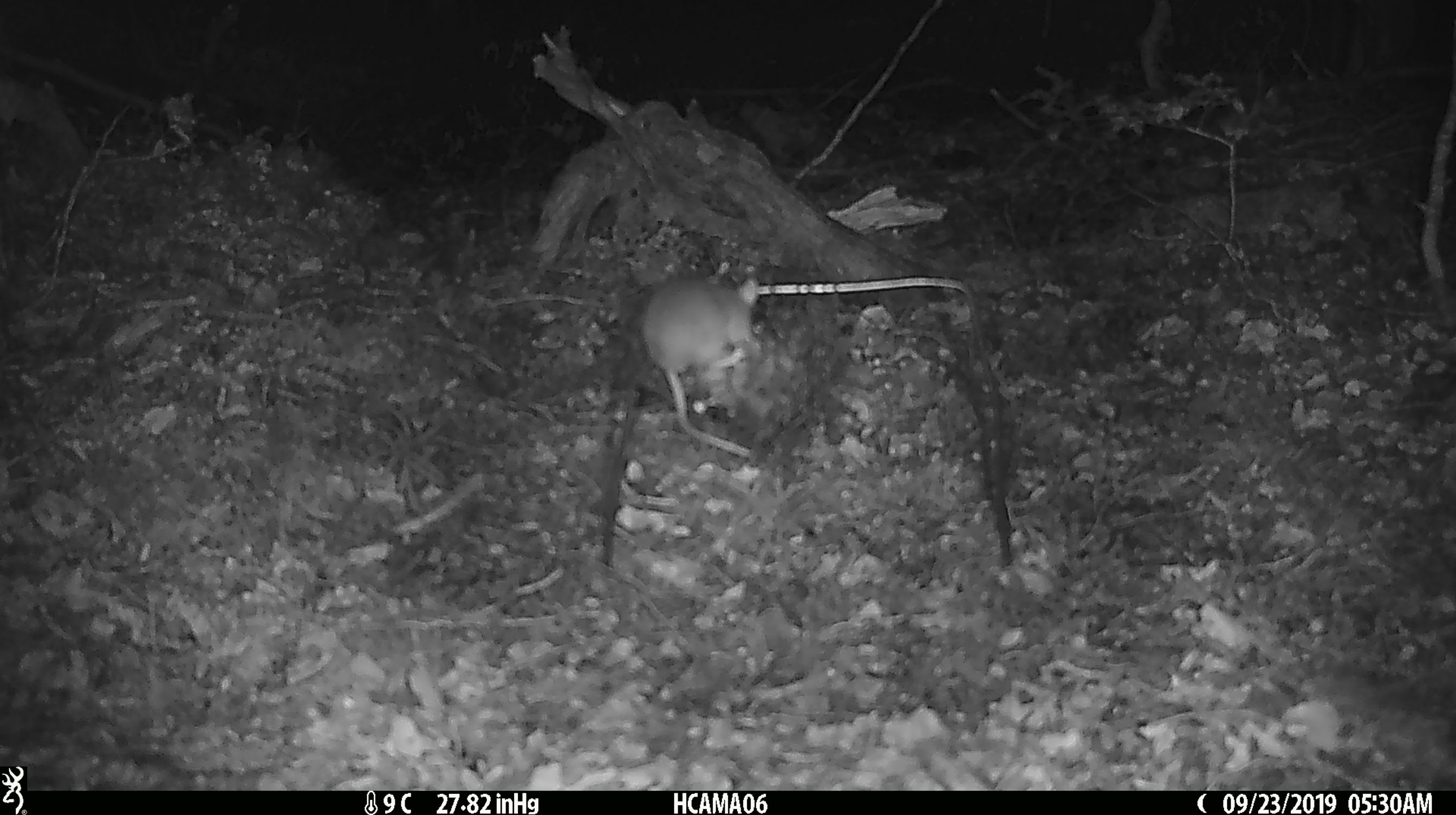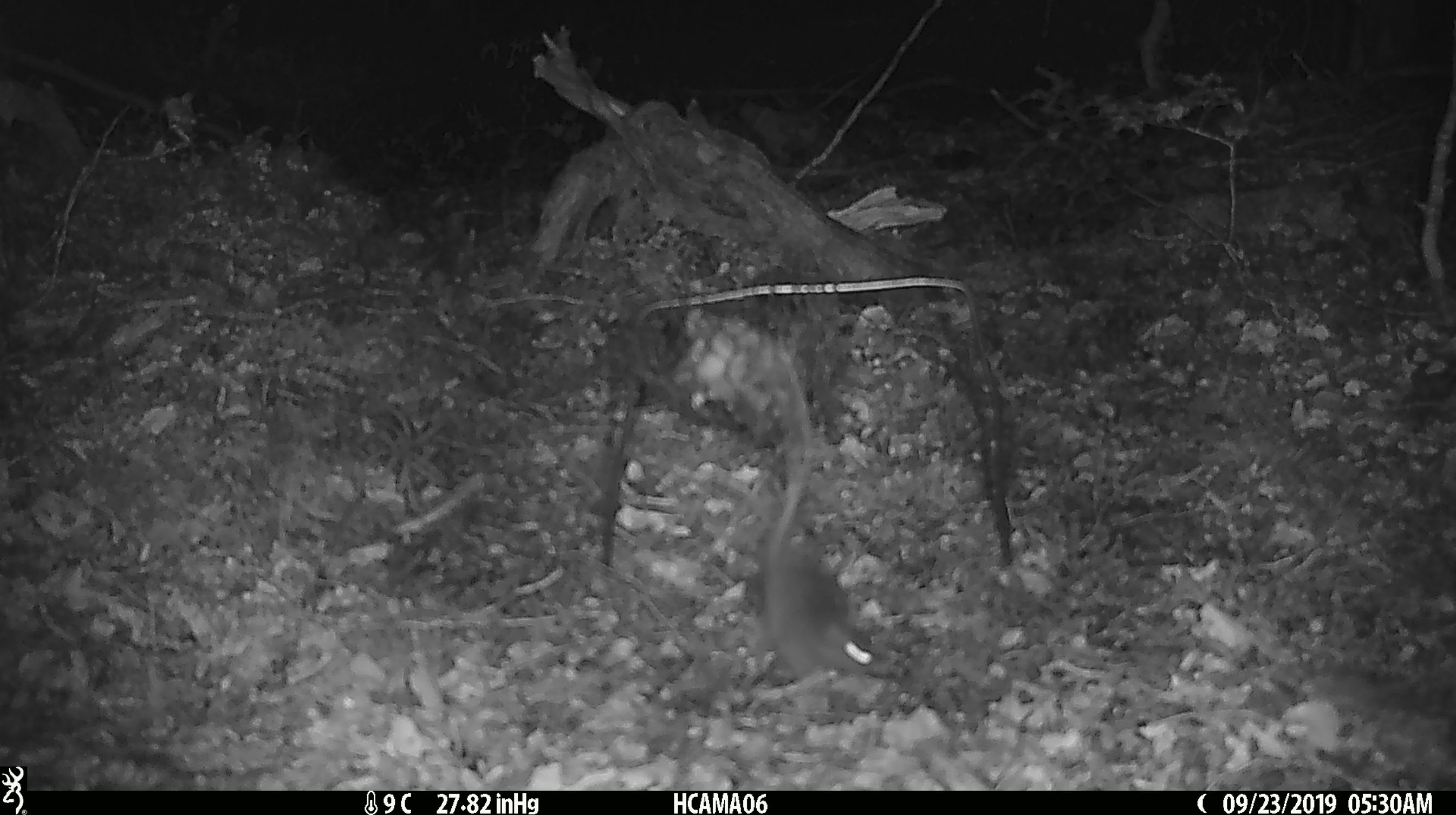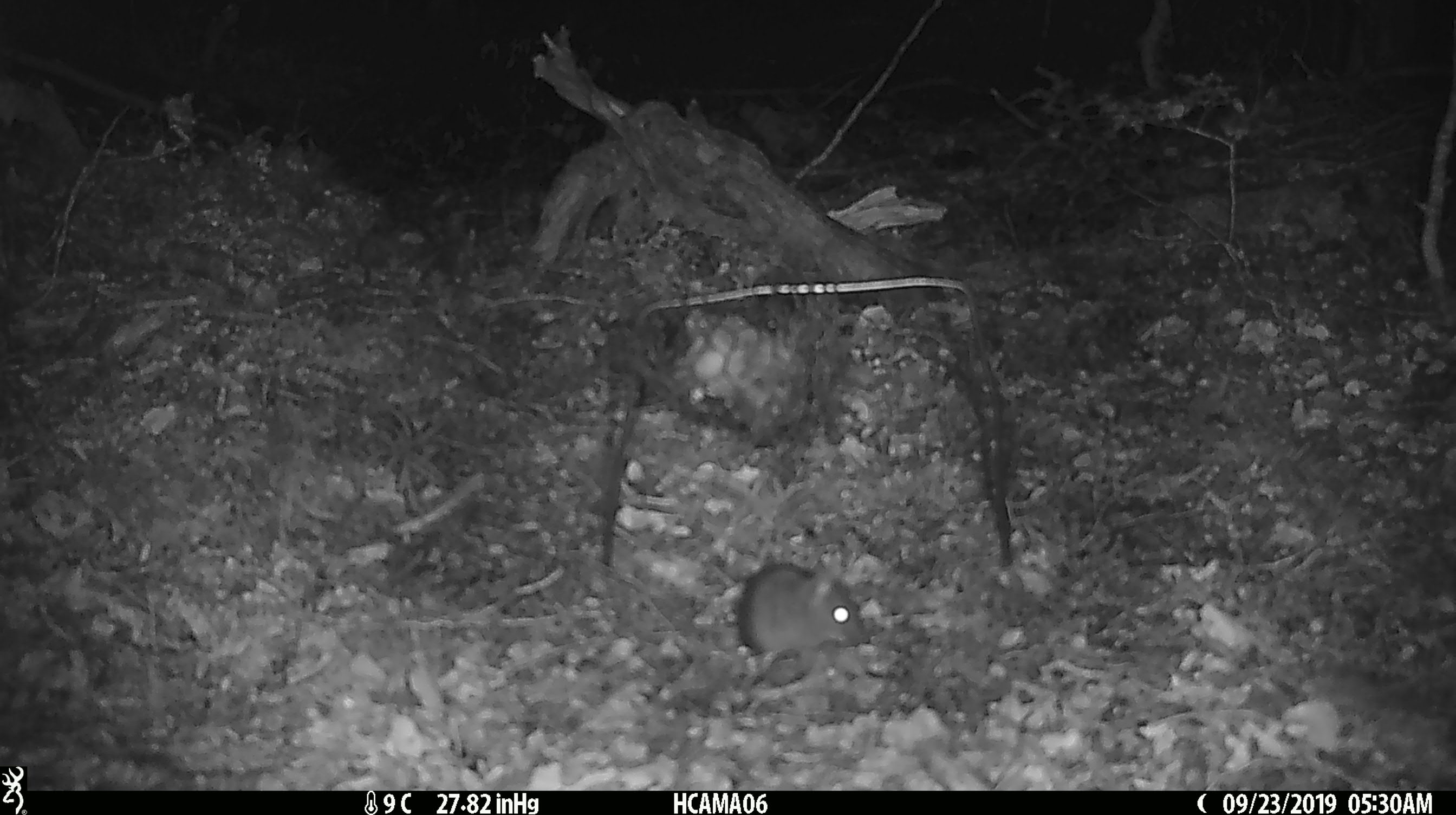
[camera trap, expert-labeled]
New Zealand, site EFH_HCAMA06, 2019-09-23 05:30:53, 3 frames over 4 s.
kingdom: Animalia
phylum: Chordata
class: Mammalia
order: Rodentia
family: Muridae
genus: Mus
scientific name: Mus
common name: mouse